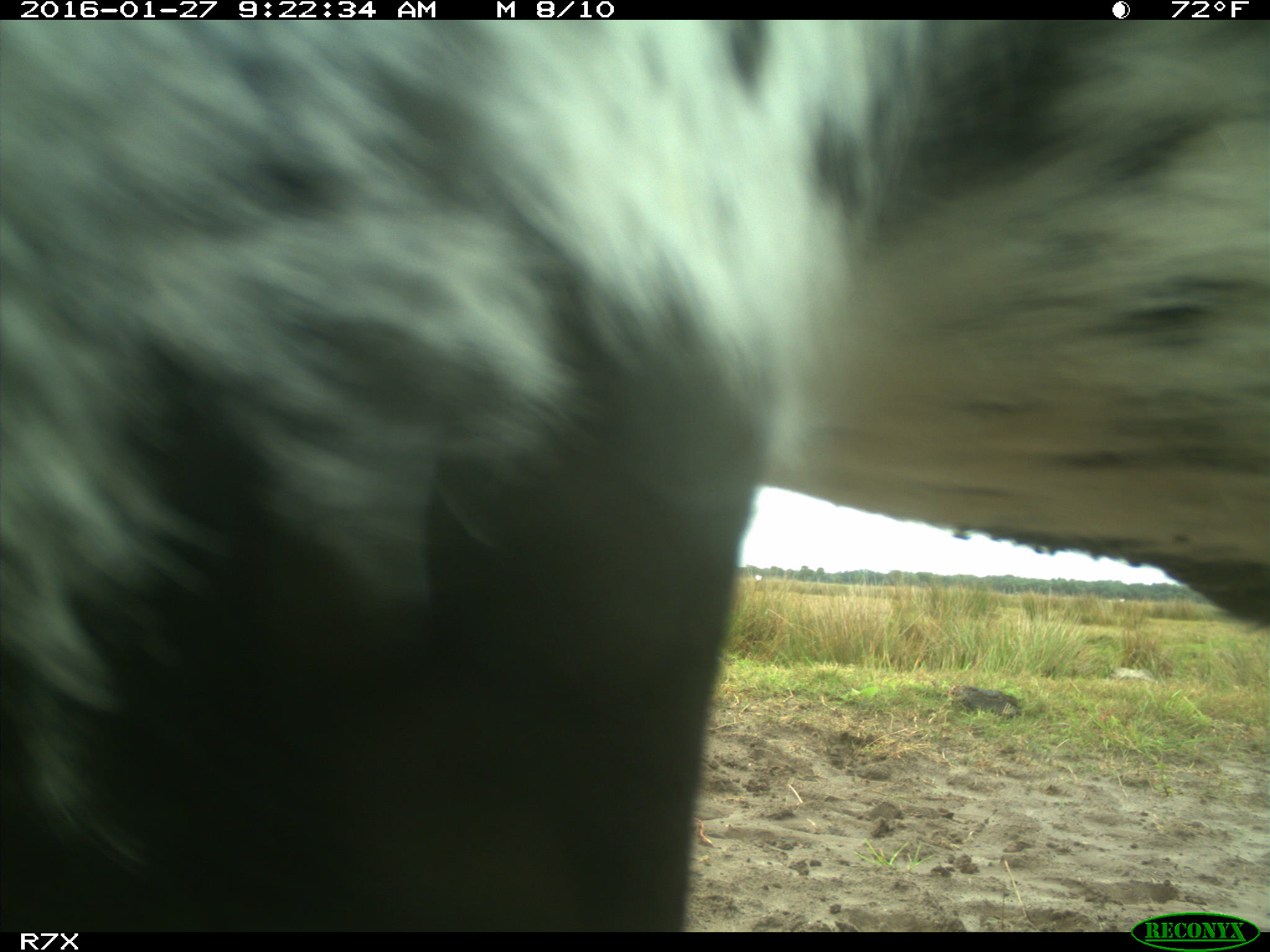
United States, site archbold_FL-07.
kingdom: Animalia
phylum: Chordata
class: Mammalia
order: Artiodactyla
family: Bovidae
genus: Bos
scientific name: Bos taurus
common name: domestic cow